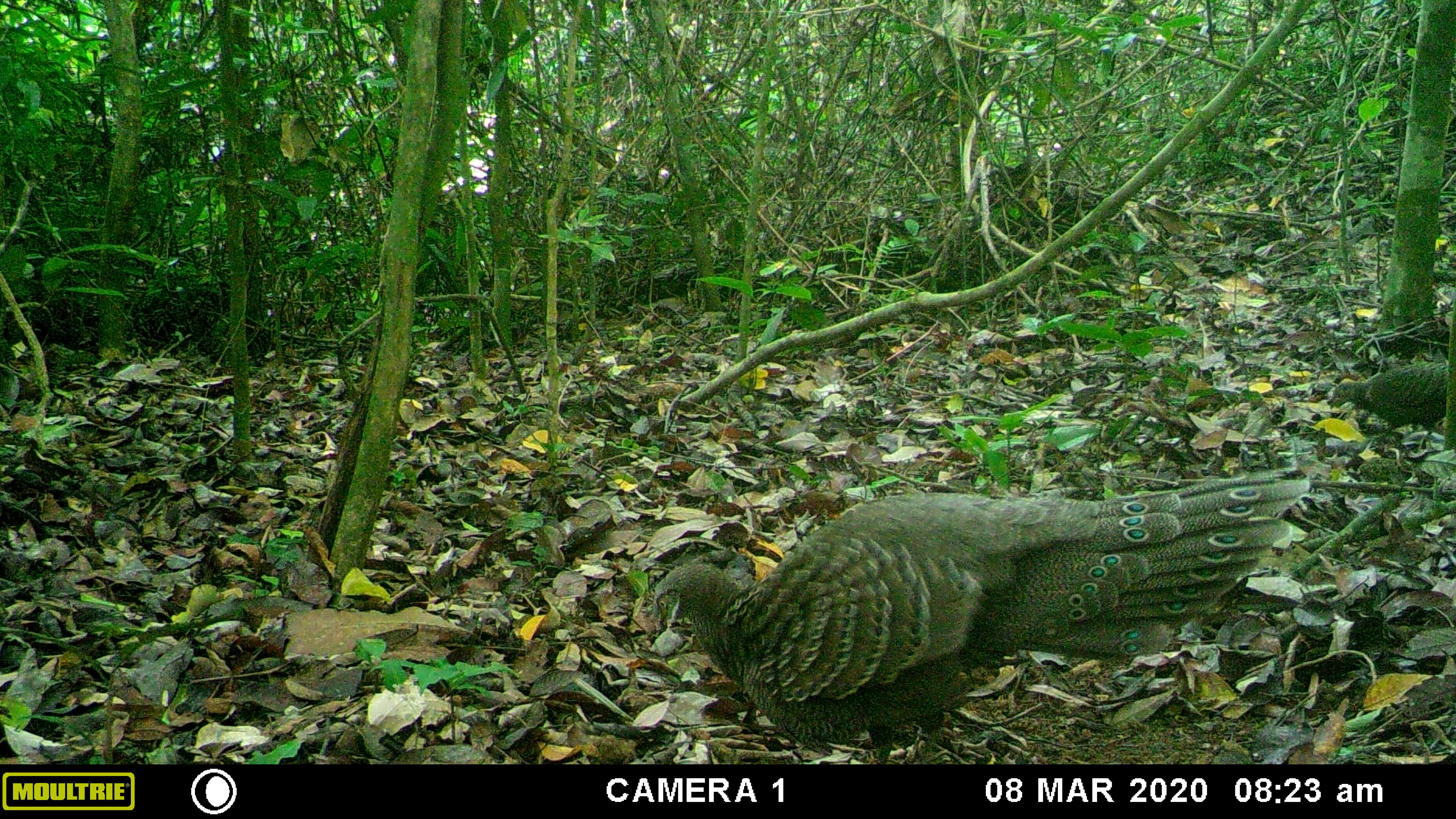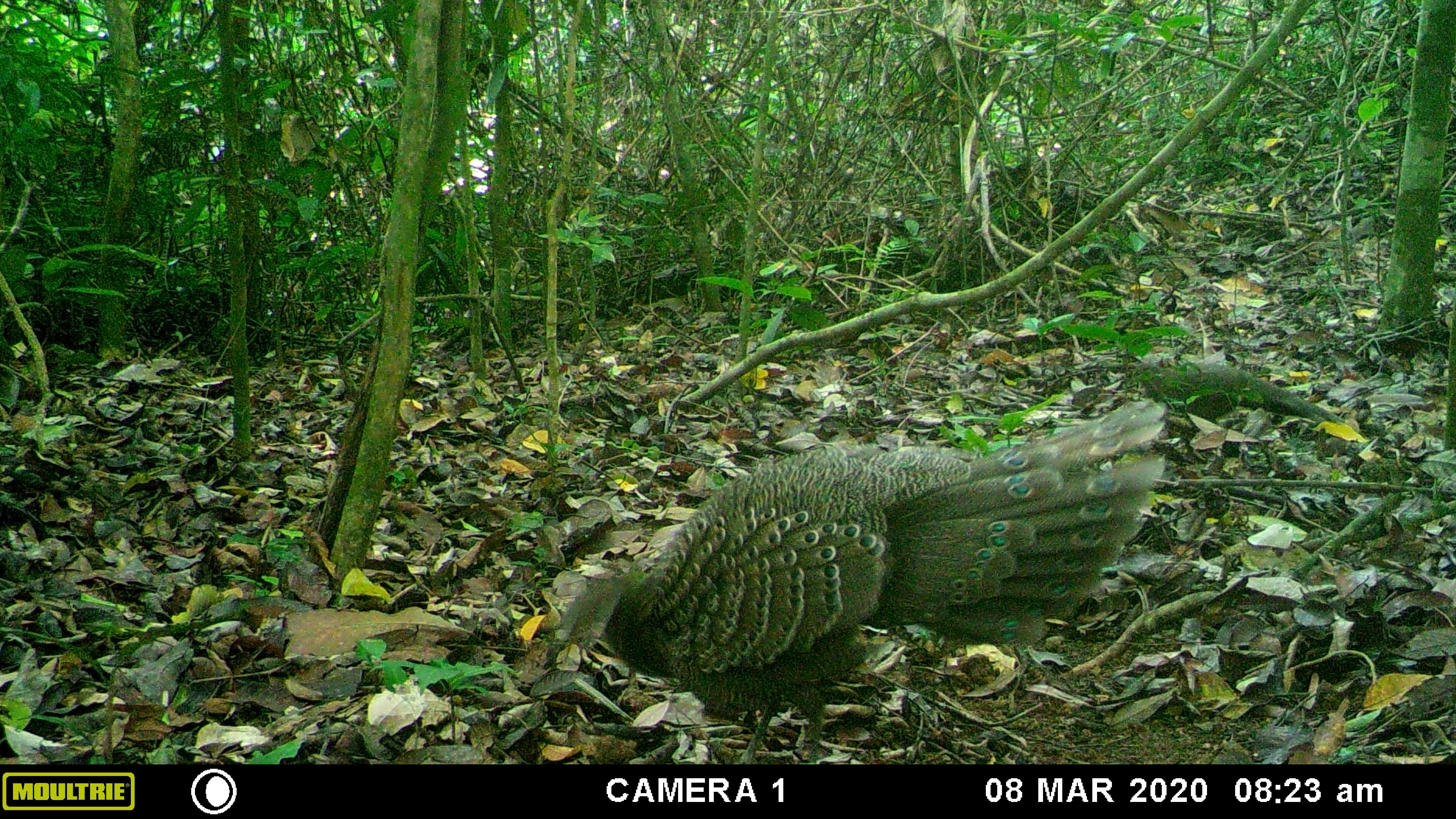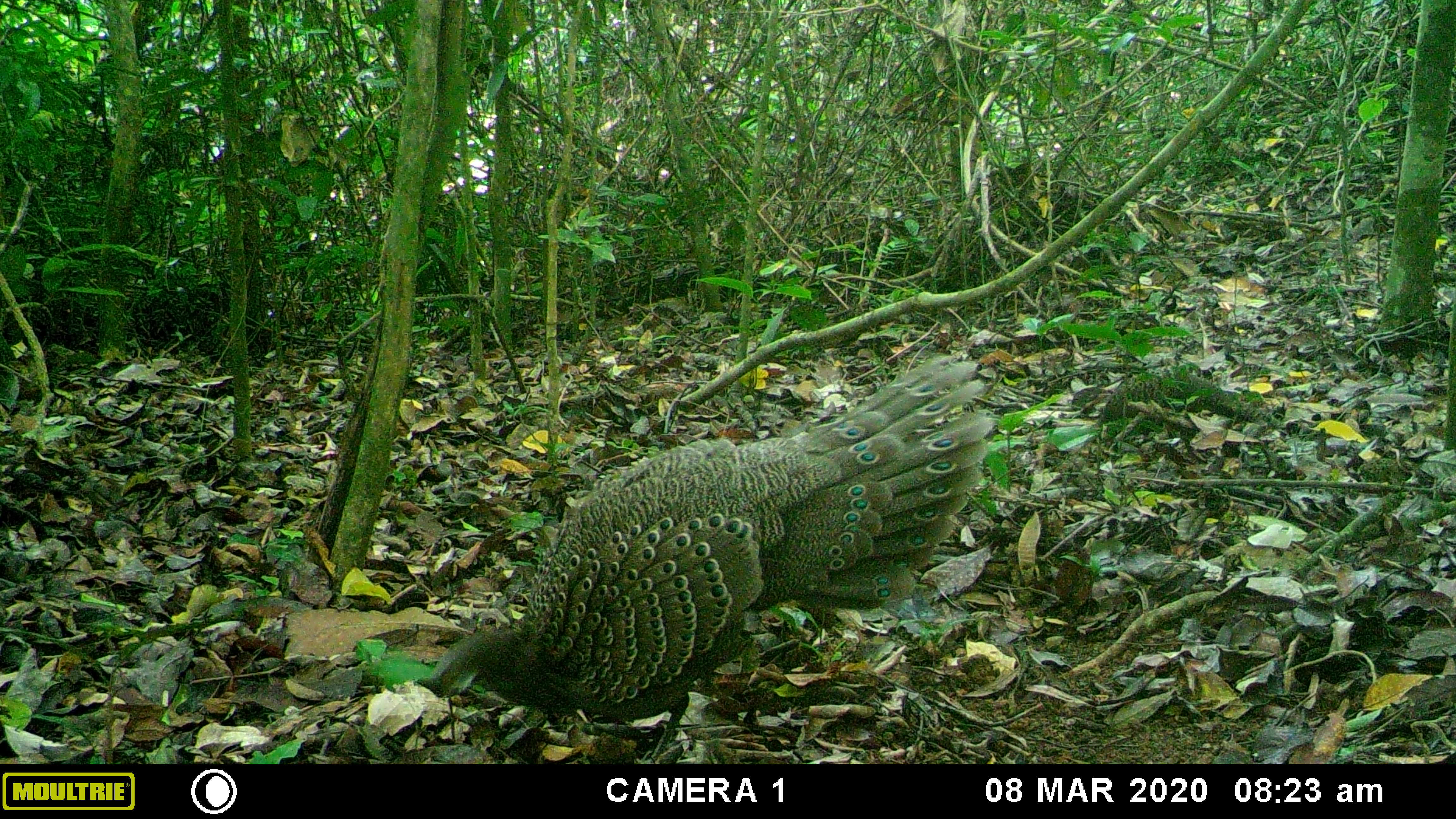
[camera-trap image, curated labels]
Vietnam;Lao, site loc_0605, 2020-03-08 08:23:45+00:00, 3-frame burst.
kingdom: Animalia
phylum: Chordata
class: Aves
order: Galliformes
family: Phasianidae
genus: Polyplectron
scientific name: Polyplectron bicalcaratum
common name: gray peacock-pheasant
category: grey peacock pheasant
Grey peacock pheasant (gray peacock-pheasant) (Polyplectron bicalcaratum). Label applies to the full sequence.